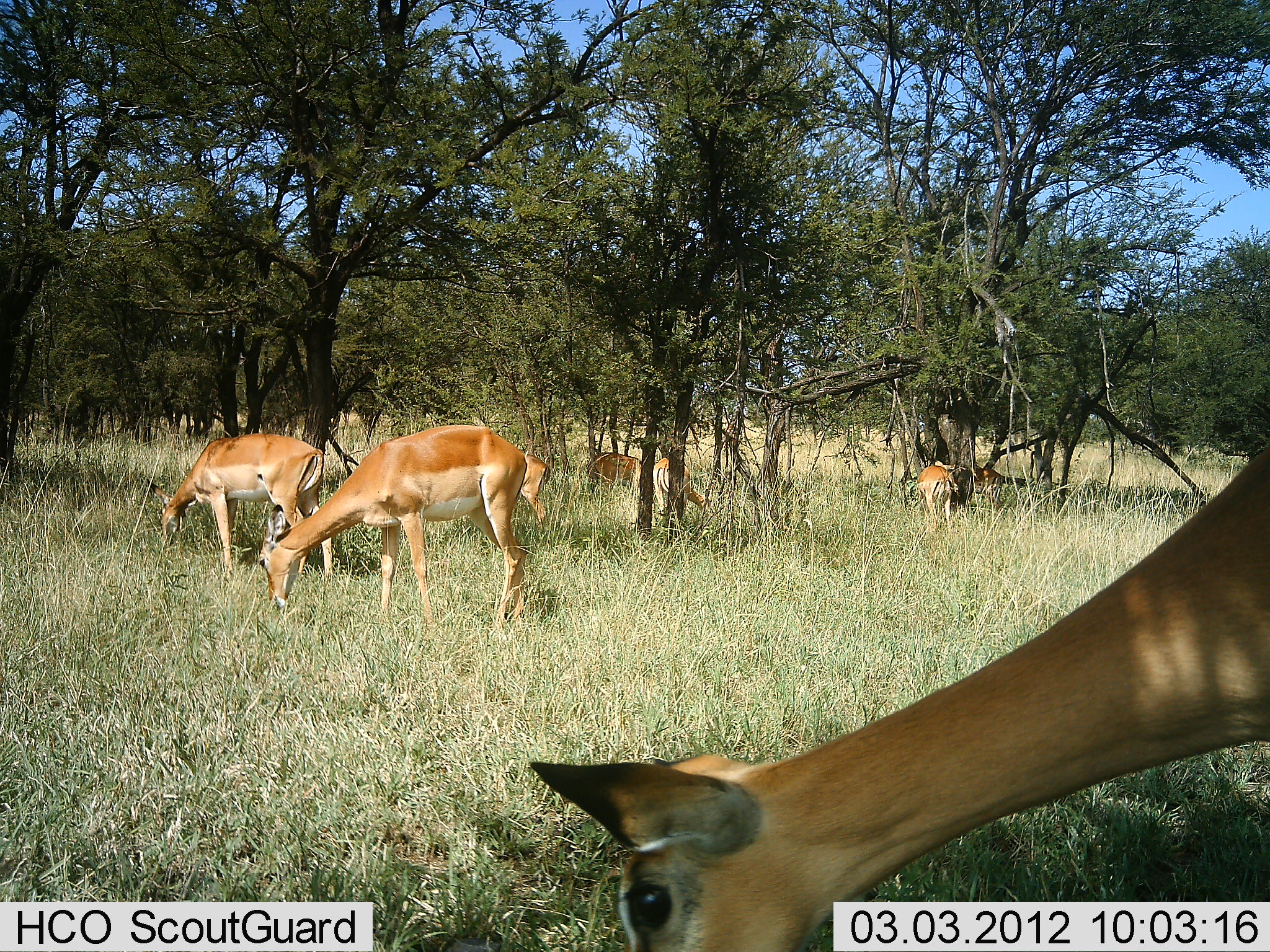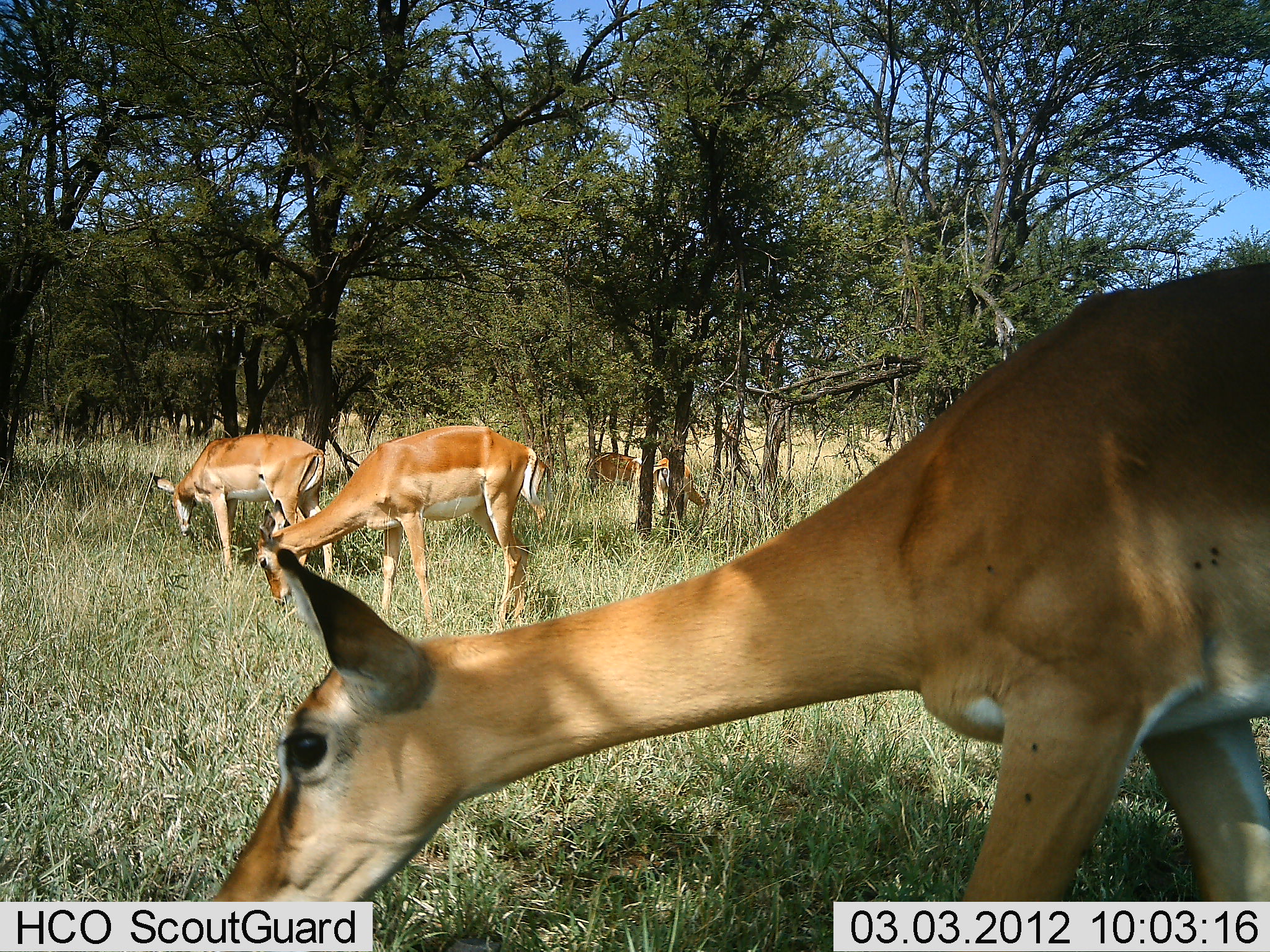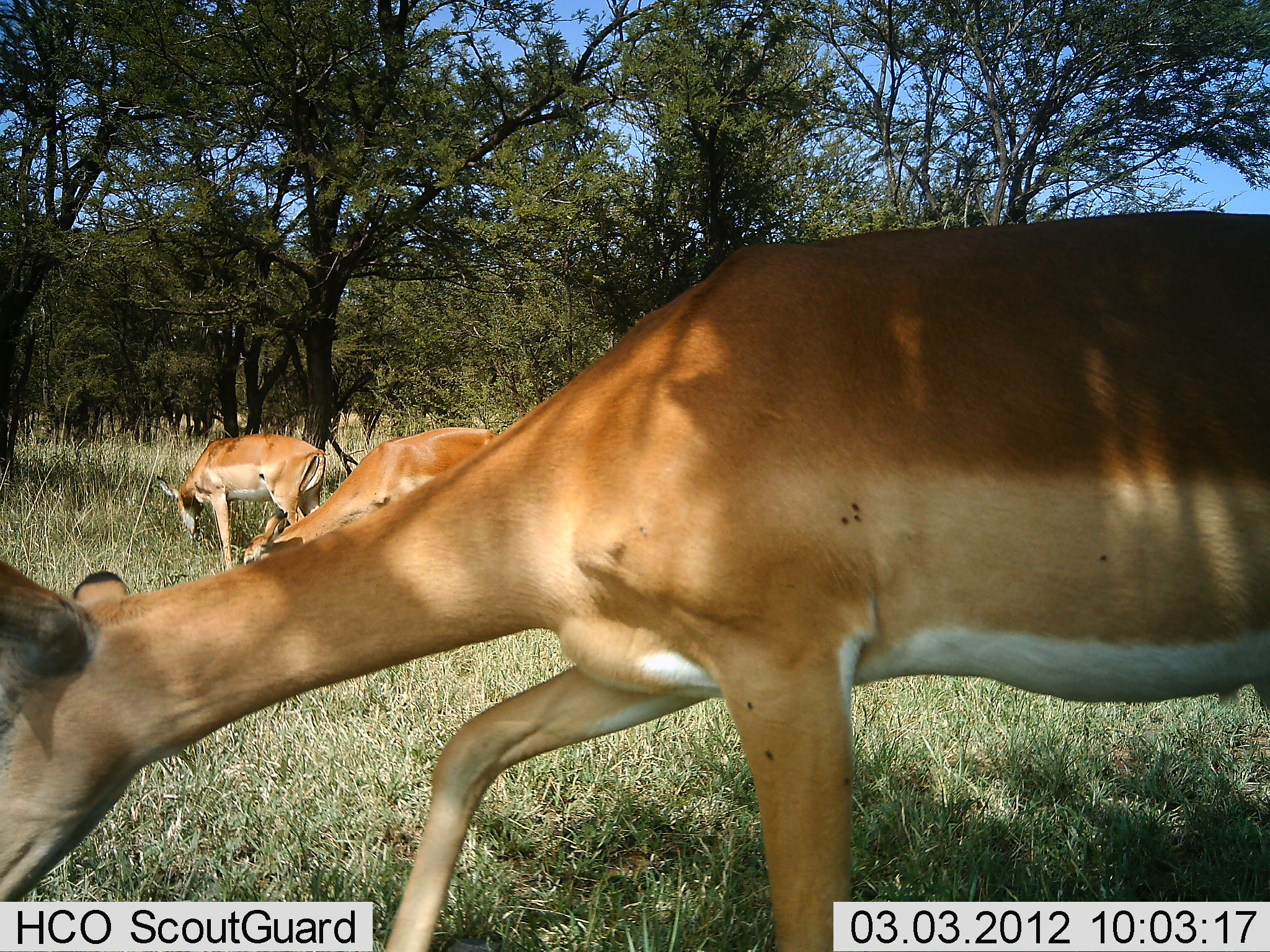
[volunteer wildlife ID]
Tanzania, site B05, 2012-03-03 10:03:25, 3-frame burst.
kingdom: Animalia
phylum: Chordata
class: Mammalia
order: Artiodactyla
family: Bovidae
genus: Aepyceros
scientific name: Aepyceros melampus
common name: impala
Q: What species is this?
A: Impala (Aepyceros melampus).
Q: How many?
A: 6.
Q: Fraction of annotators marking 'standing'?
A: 27%.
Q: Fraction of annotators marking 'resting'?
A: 0%.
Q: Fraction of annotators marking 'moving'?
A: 46%.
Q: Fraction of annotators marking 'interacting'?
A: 0%.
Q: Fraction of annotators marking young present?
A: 0%.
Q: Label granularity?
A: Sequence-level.